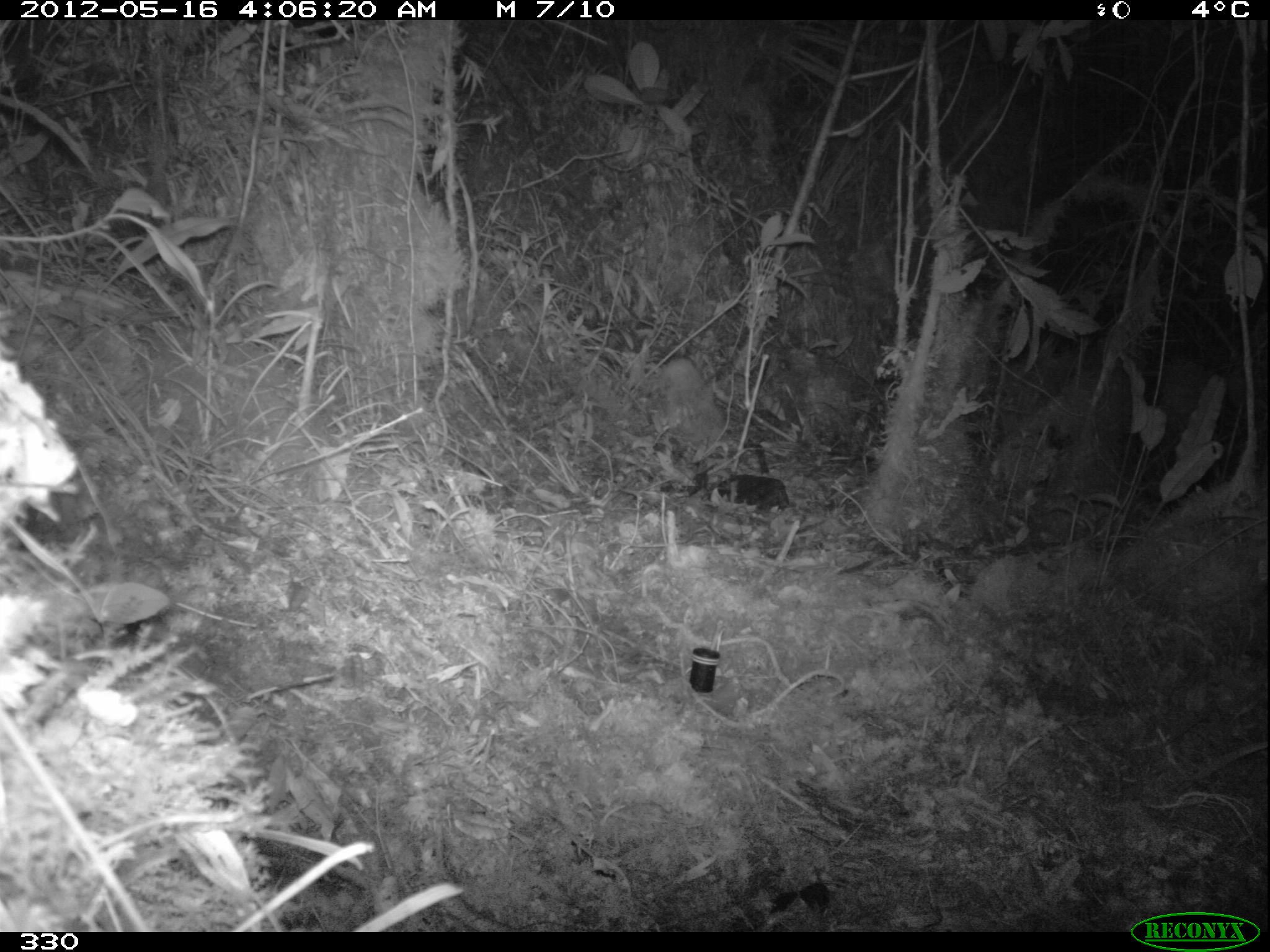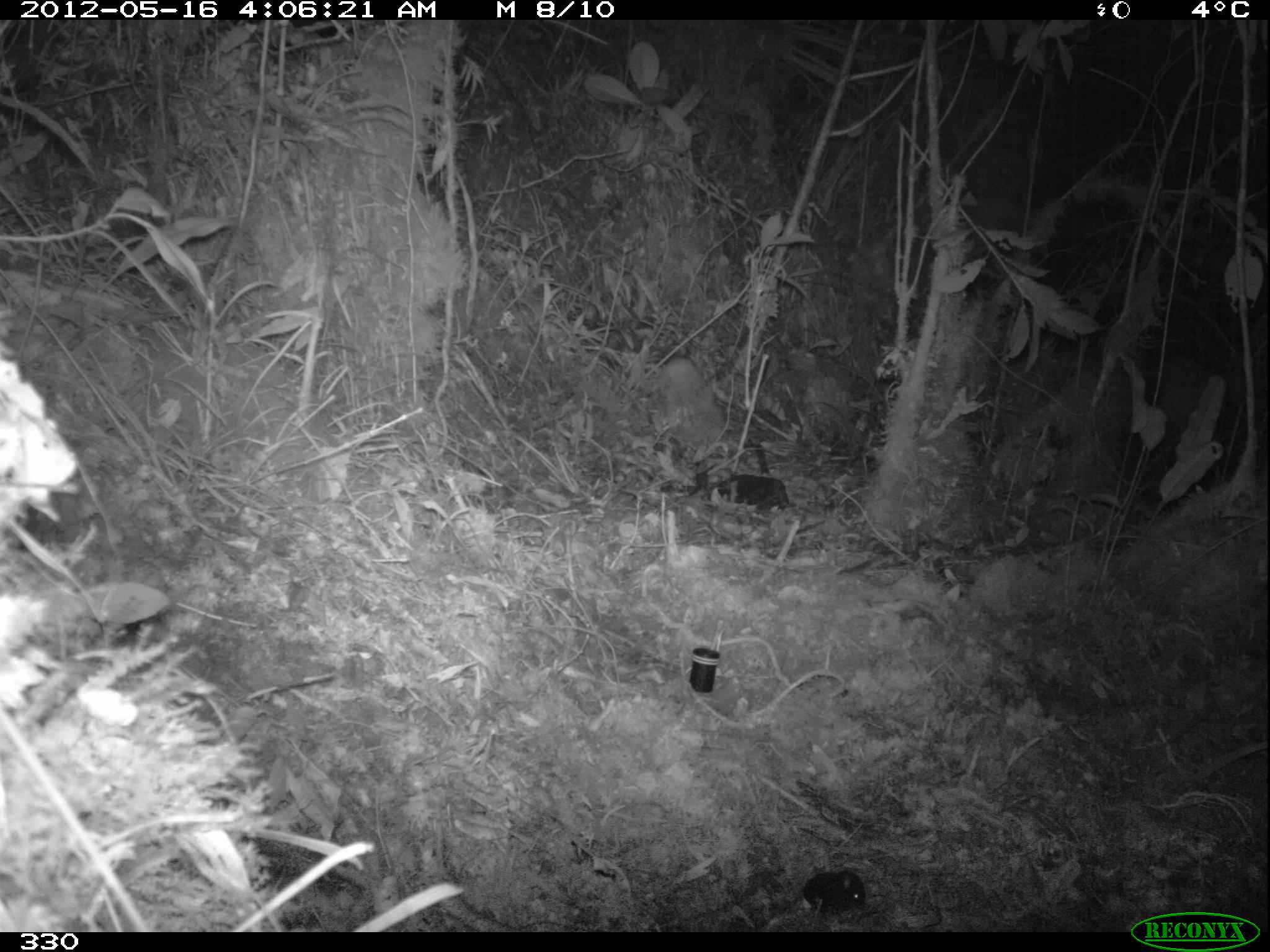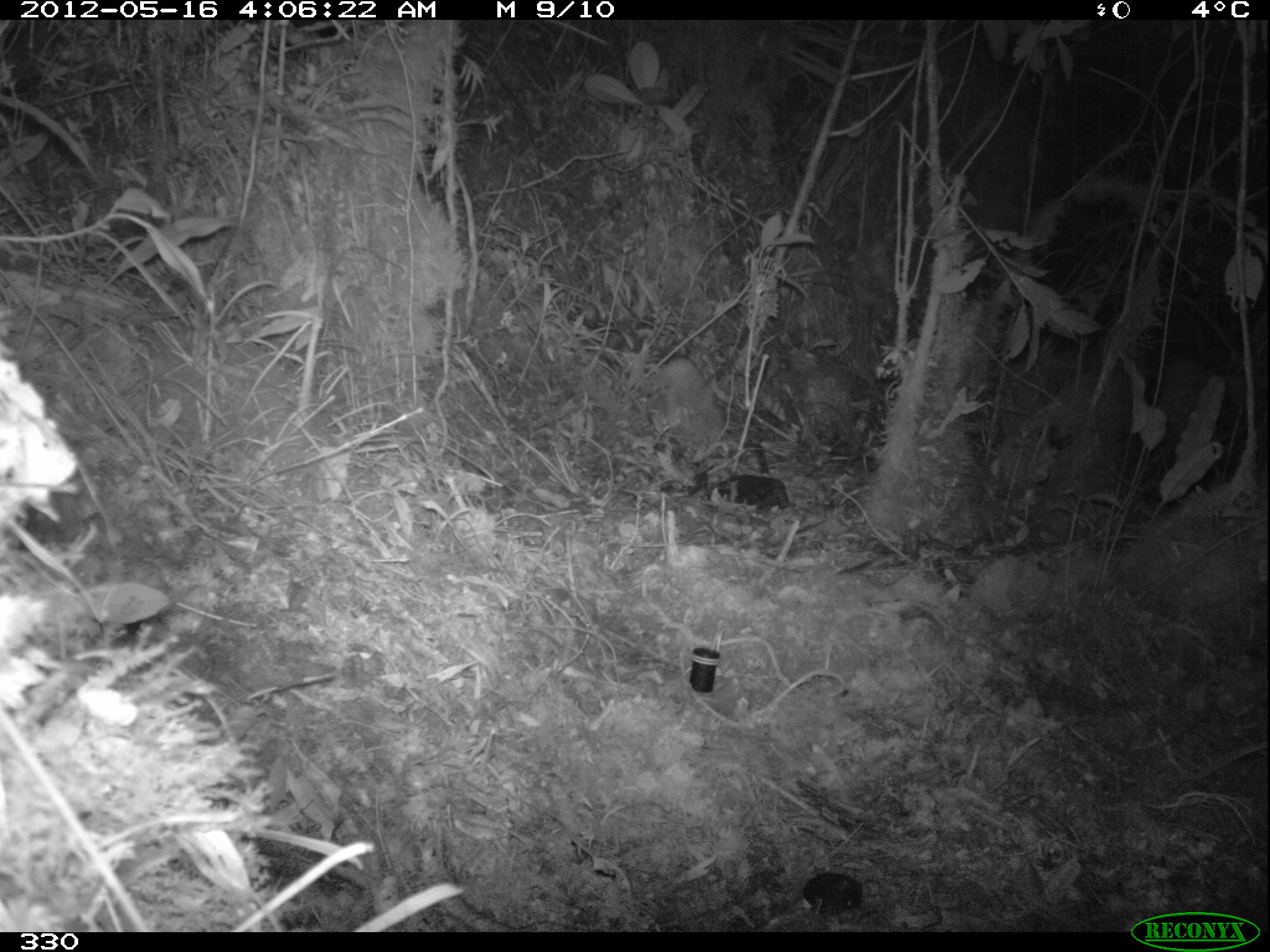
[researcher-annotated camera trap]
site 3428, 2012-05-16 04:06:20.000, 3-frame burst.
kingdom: Animalia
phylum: Chordata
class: Mammalia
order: Rodentia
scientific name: Rodentia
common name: rodents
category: unknown rodent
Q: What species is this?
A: Unknown rodent (rodents) (Rodentia).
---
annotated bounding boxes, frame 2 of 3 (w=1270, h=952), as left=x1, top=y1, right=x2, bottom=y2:
unknown rodent: left=803, top=871, right=867, bottom=917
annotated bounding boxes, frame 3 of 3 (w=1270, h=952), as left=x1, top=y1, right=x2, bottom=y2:
unknown rodent: left=803, top=872, right=862, bottom=914